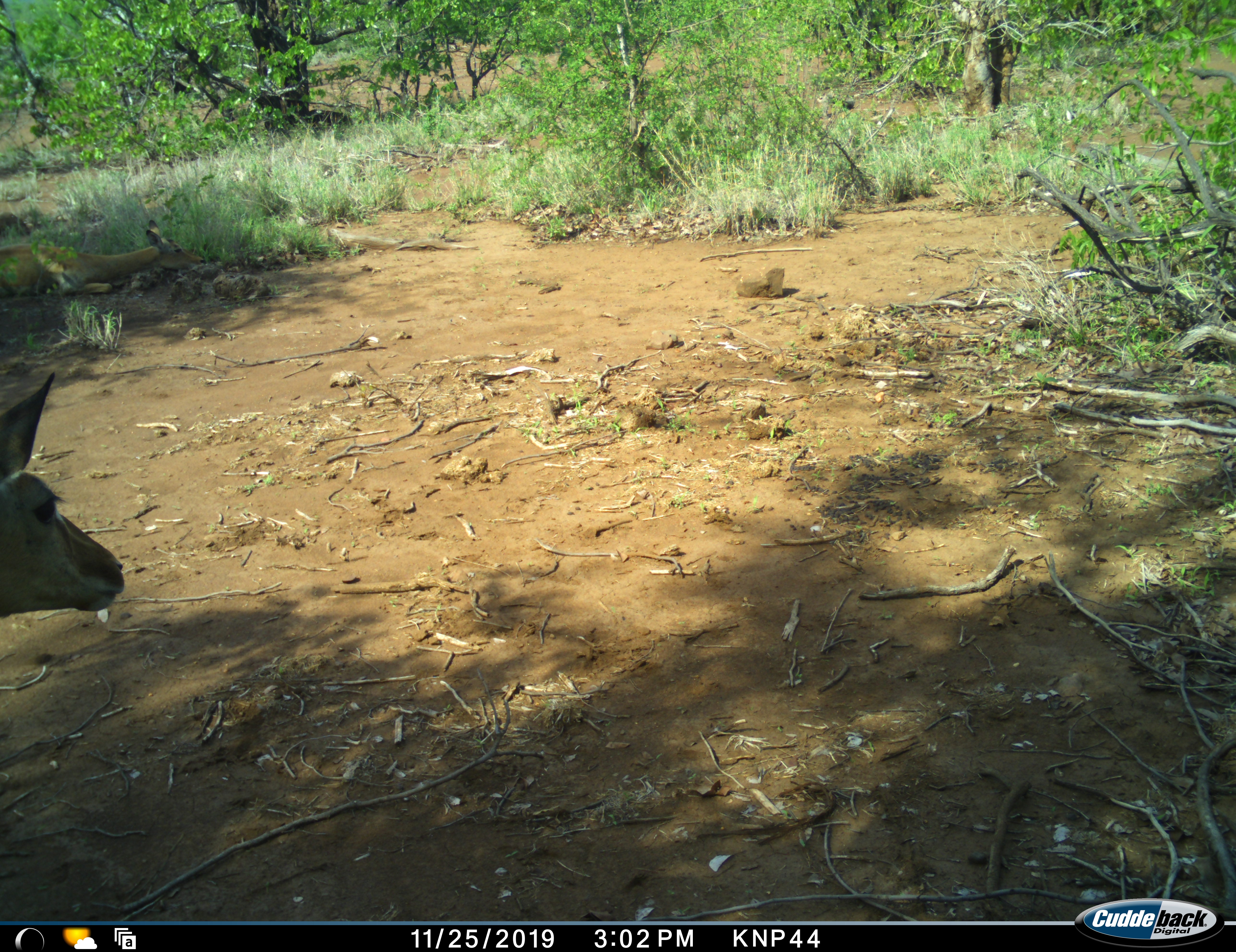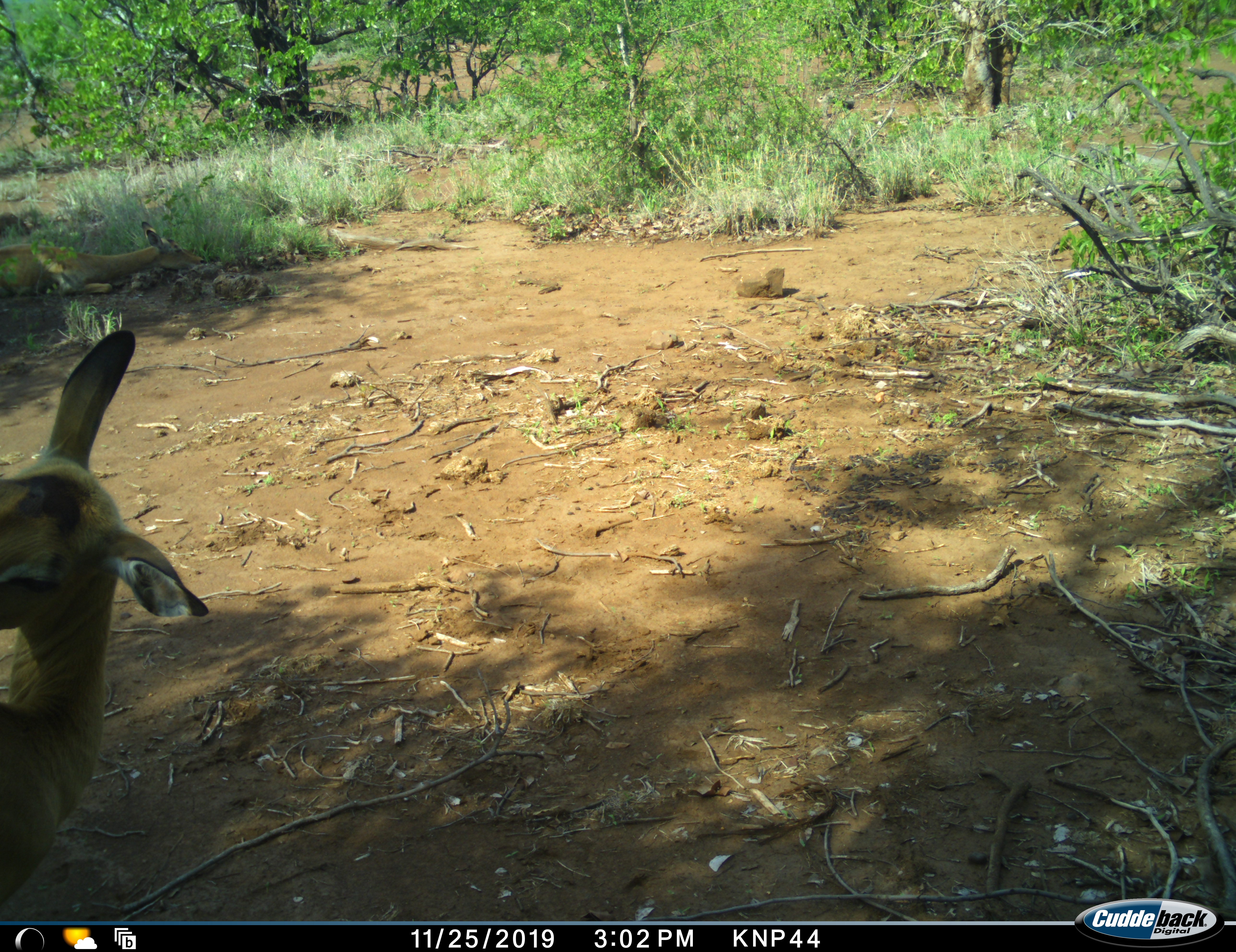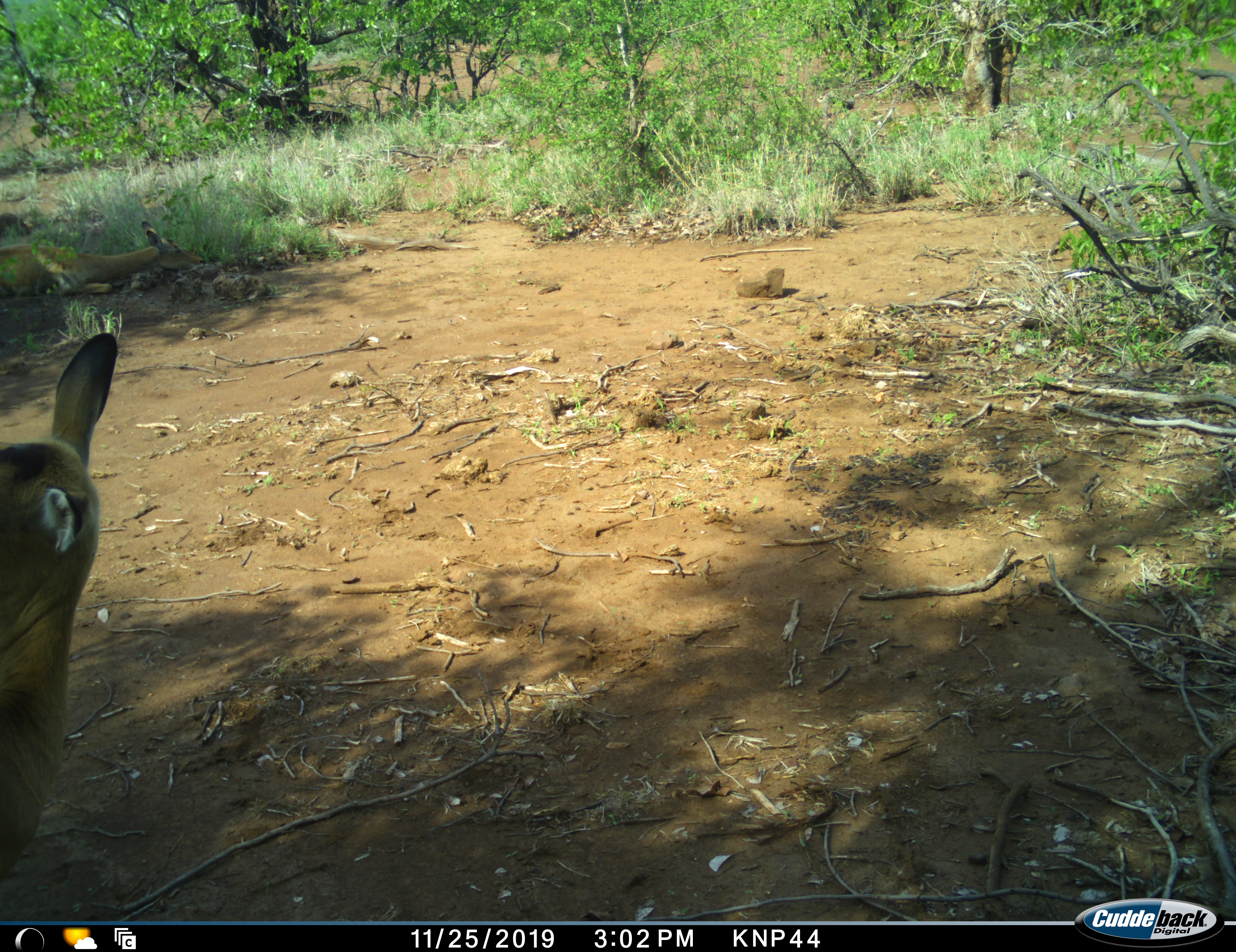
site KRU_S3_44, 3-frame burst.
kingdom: Animalia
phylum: Chordata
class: Mammalia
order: Artiodactyla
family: Bovidae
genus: Aepyceros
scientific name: Aepyceros melampus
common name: impala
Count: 1.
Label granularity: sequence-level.